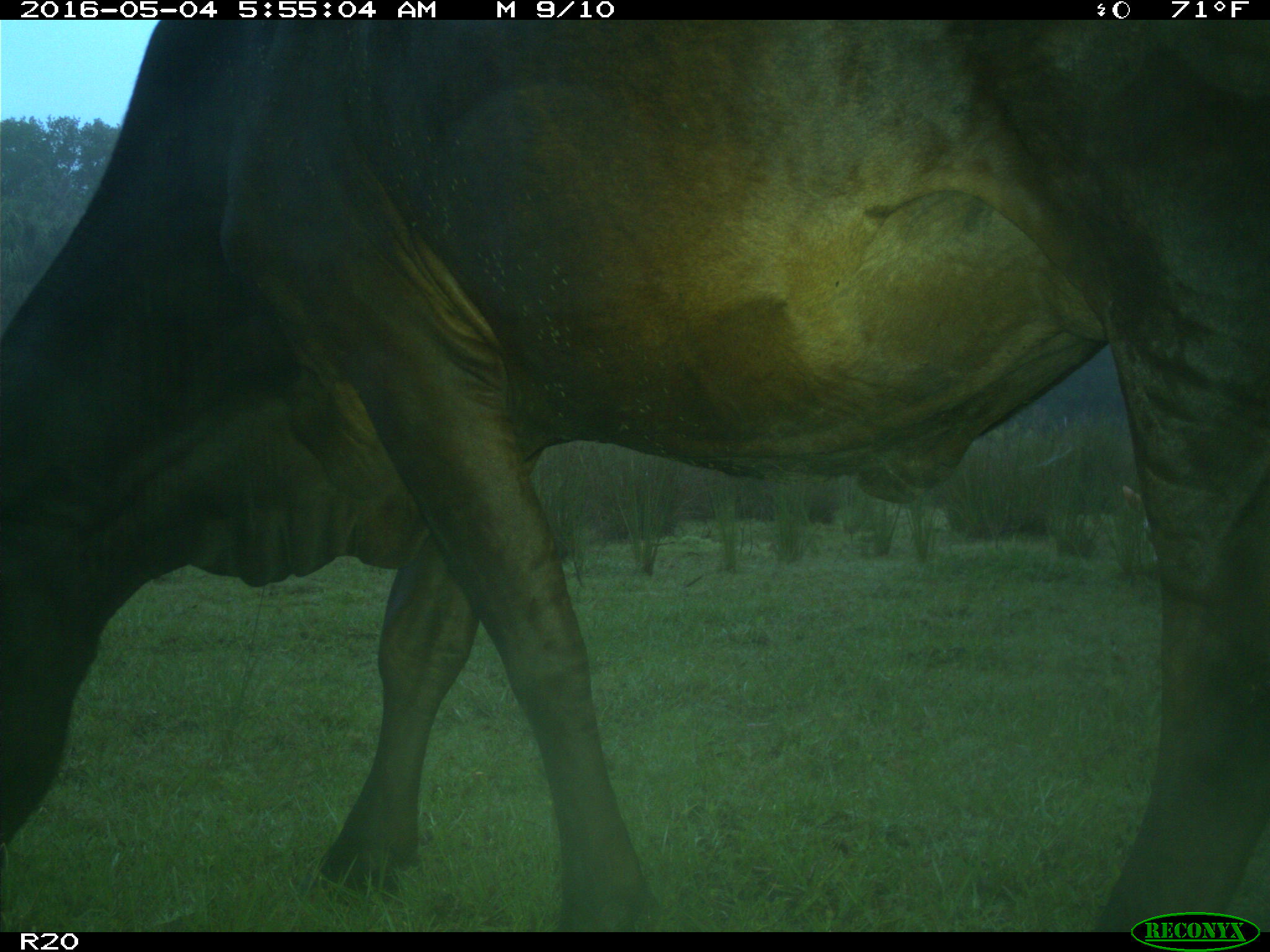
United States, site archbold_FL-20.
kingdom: Animalia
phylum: Chordata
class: Mammalia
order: Artiodactyla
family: Bovidae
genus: Bos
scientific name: Bos taurus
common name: domestic cow